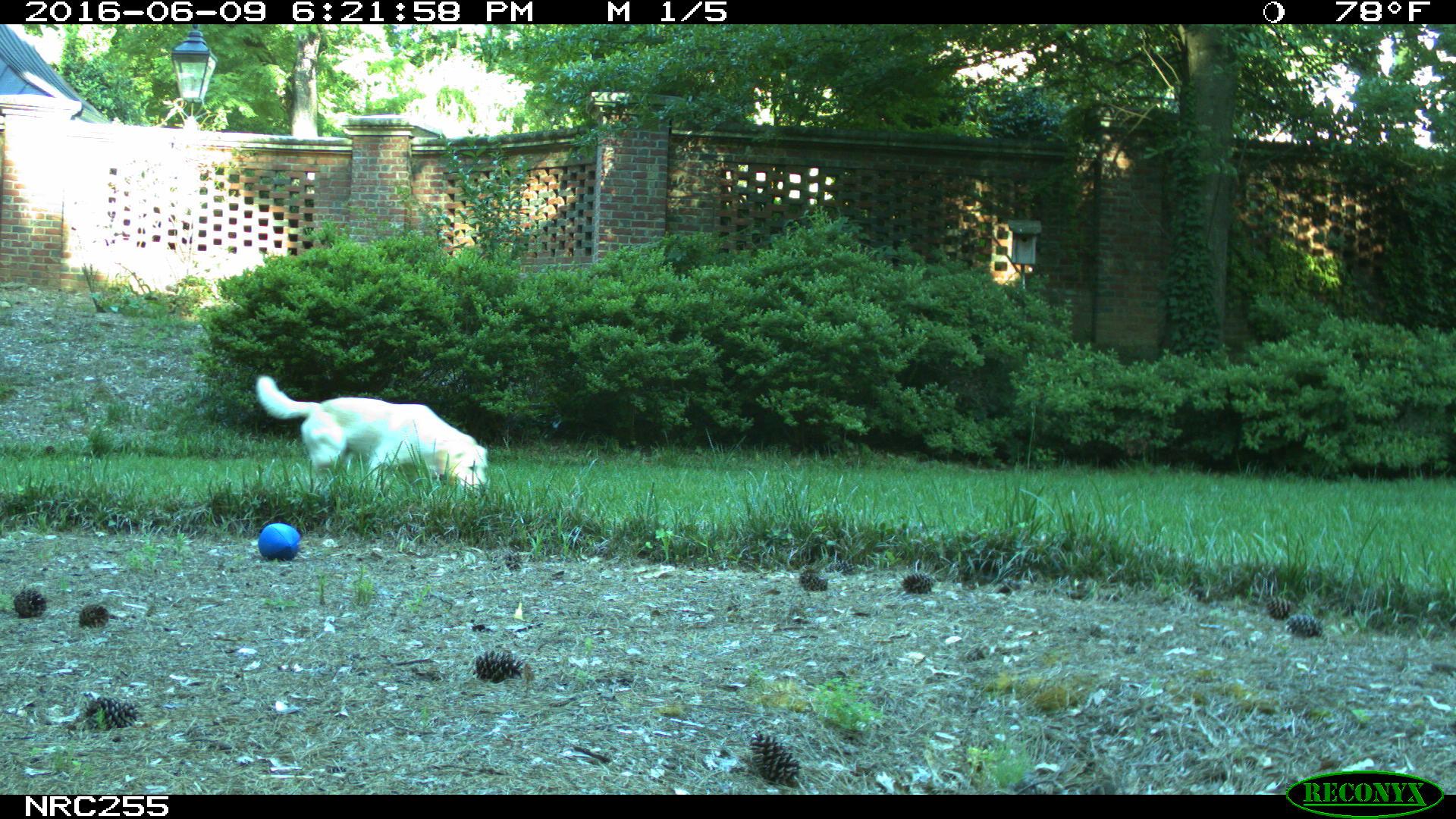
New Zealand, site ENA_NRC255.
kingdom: Animalia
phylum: Chordata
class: Mammalia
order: Carnivora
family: Canidae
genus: Canis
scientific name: Canis familiaris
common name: domestic dog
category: dog